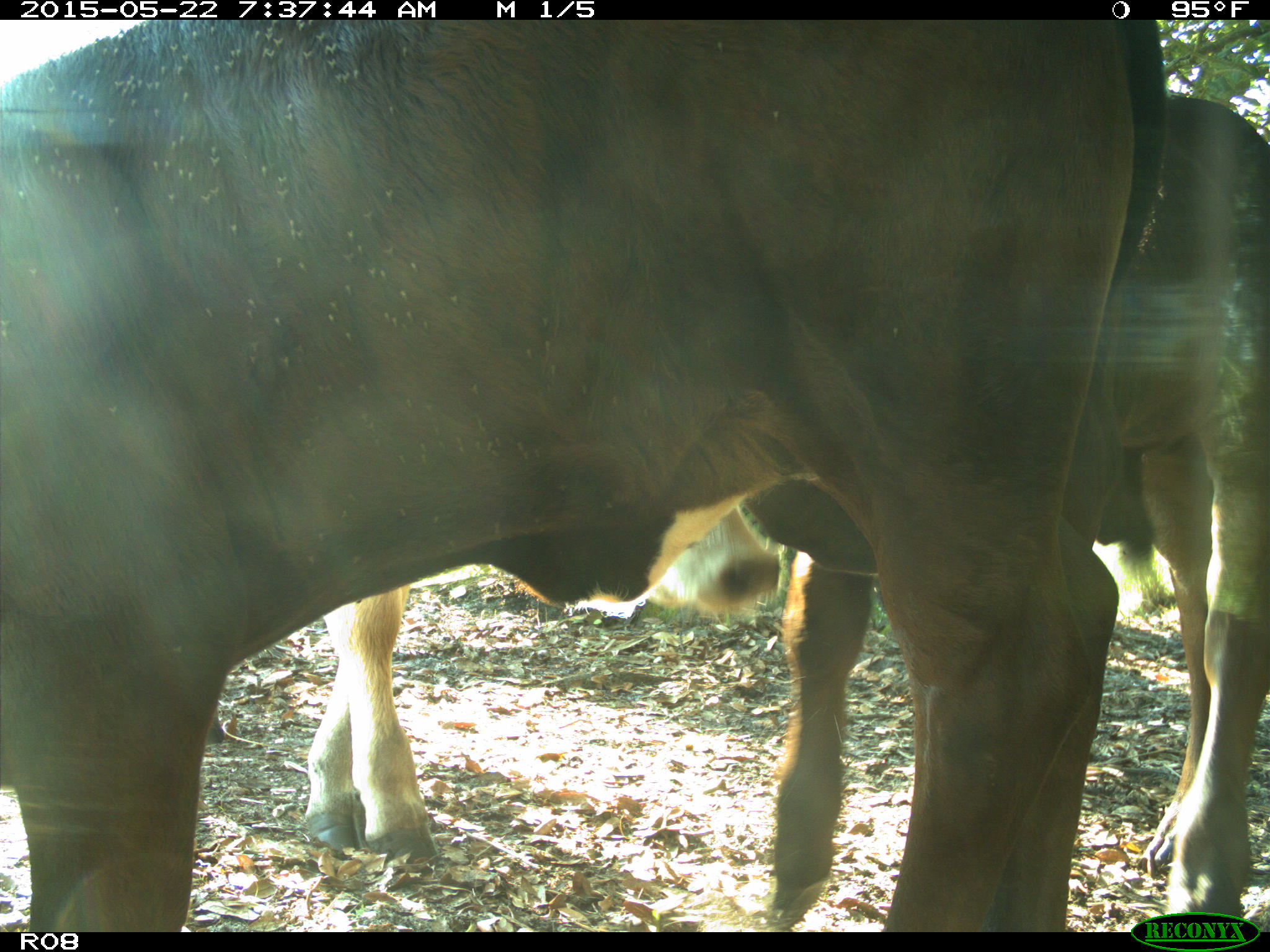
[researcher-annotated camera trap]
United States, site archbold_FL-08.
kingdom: Animalia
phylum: Chordata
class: Mammalia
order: Artiodactyla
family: Bovidae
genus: Bos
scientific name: Bos taurus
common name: domestic cow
Bos taurus (domestic cow).